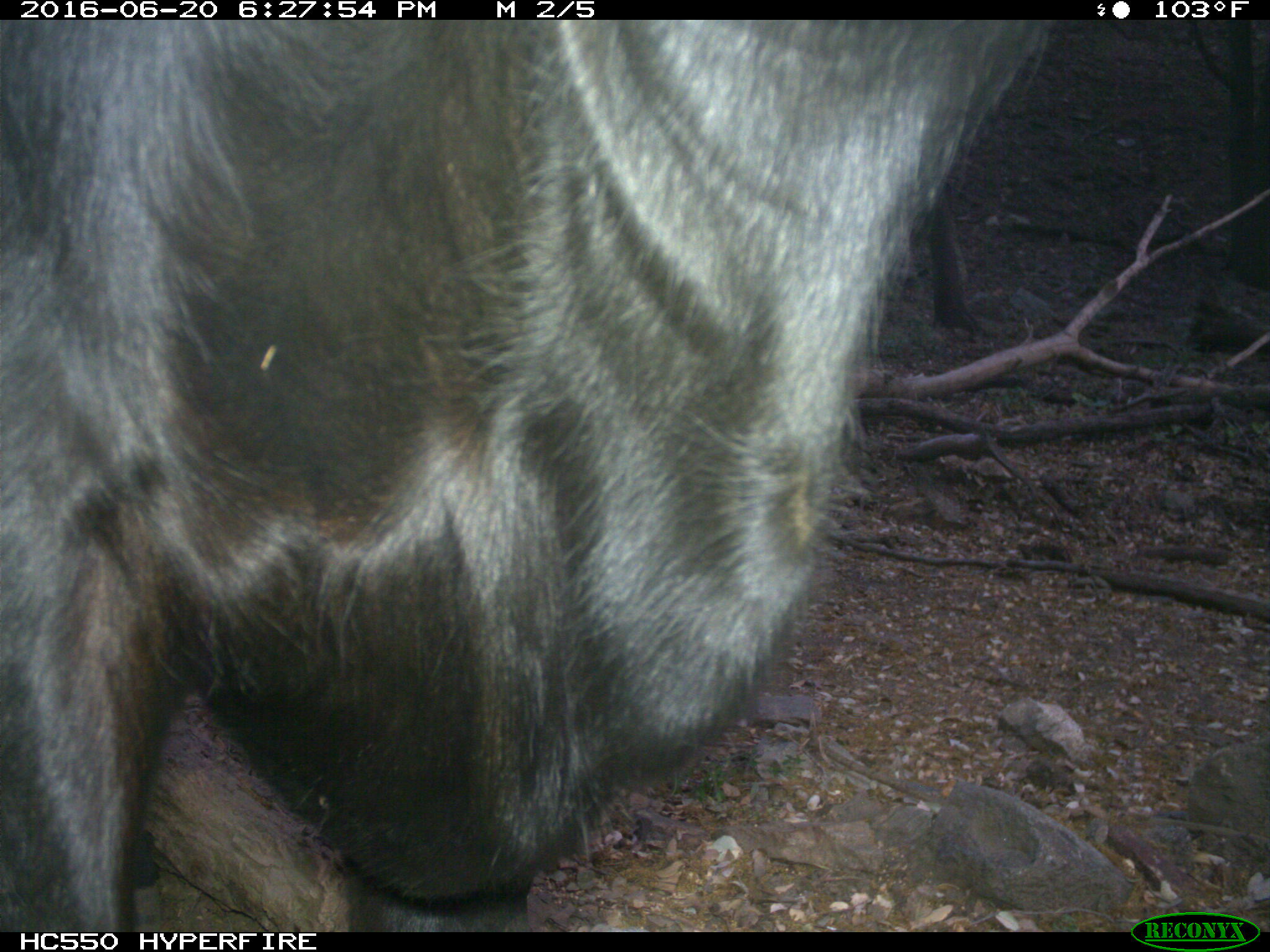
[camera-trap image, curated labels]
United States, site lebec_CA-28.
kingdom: Animalia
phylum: Chordata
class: Mammalia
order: Artiodactyla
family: Bovidae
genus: Bos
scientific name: Bos taurus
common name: domestic cow